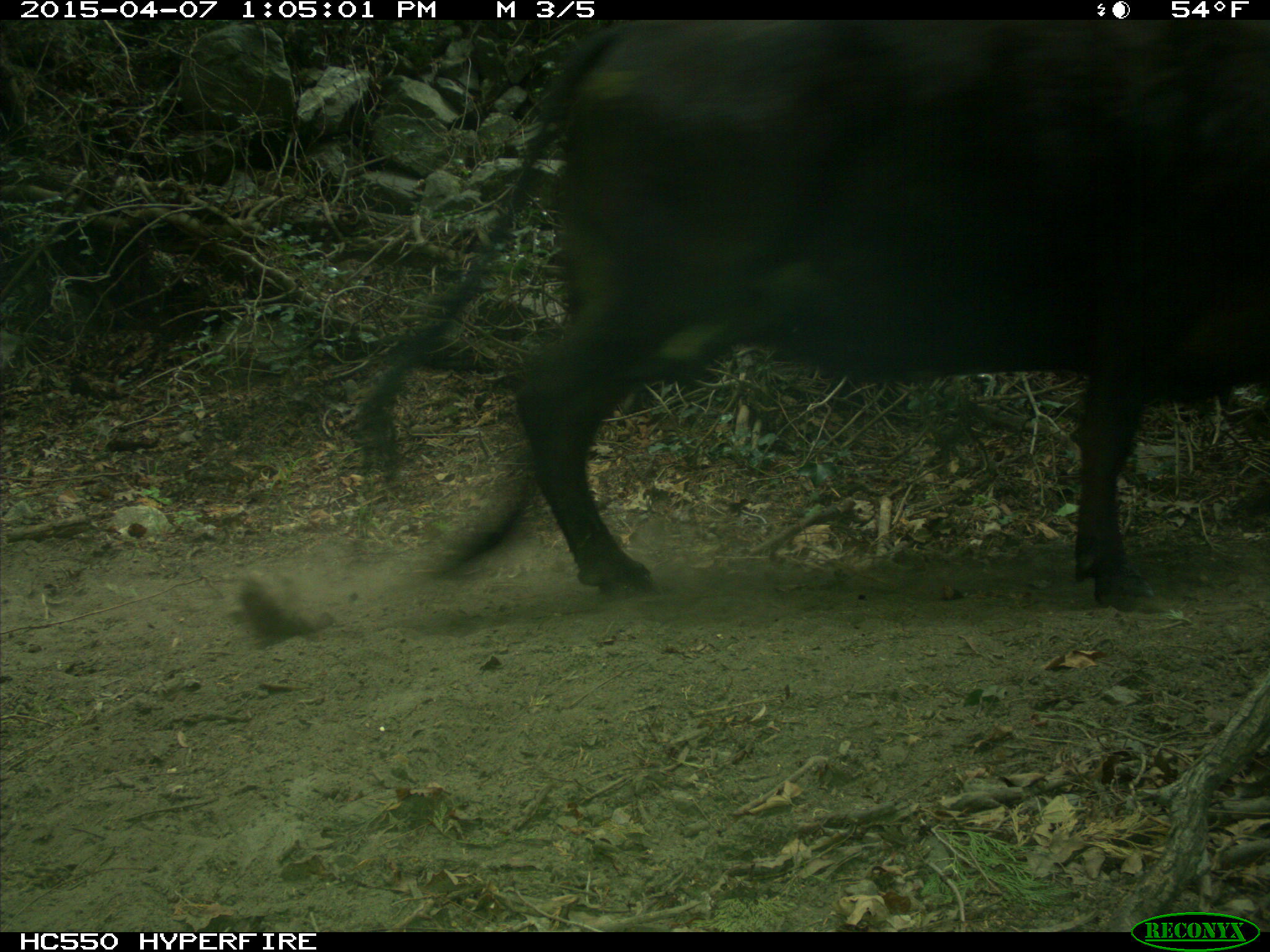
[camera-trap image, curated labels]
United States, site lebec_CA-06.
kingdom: Animalia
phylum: Chordata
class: Mammalia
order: Artiodactyla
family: Bovidae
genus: Bos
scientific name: Bos taurus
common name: domestic cow